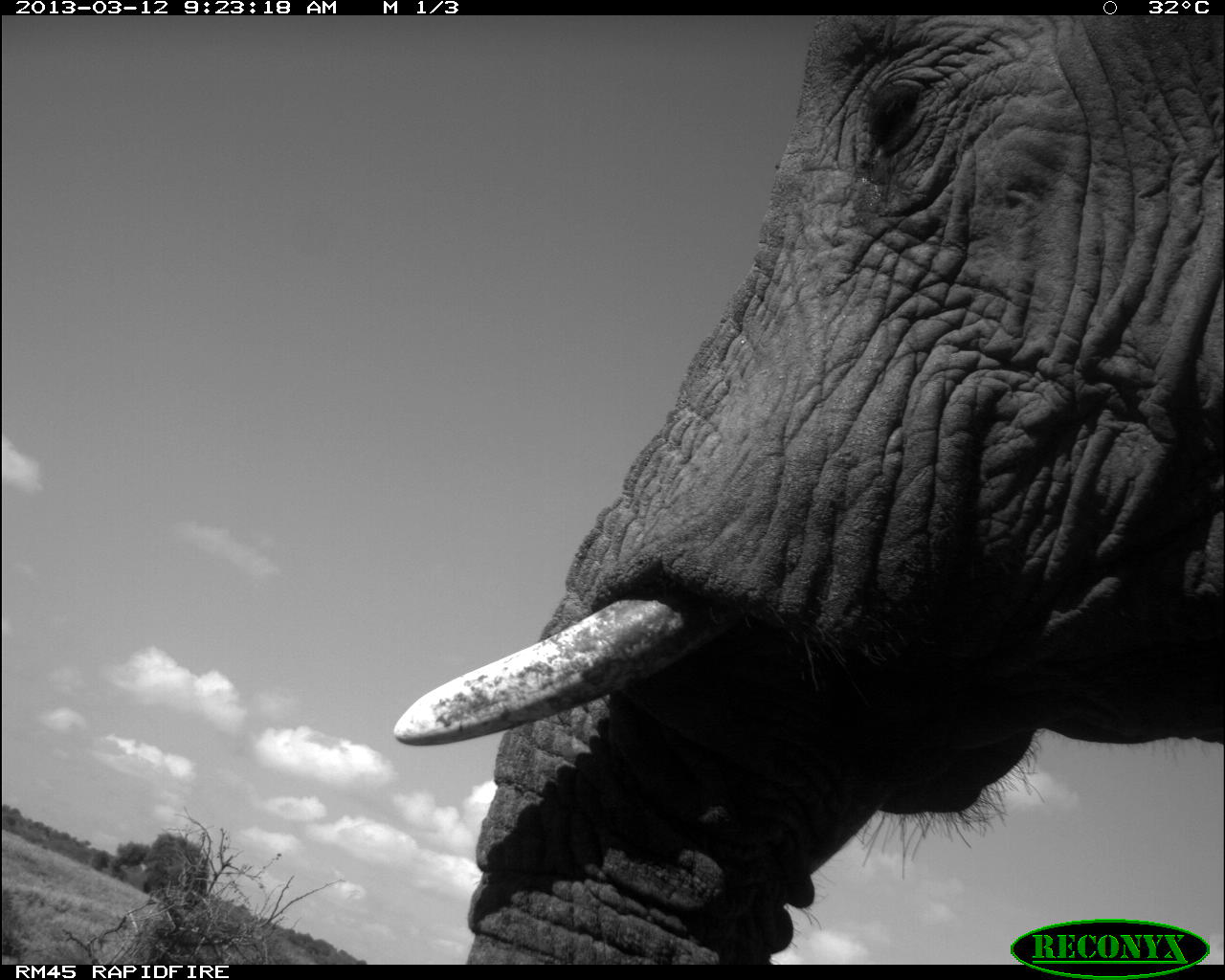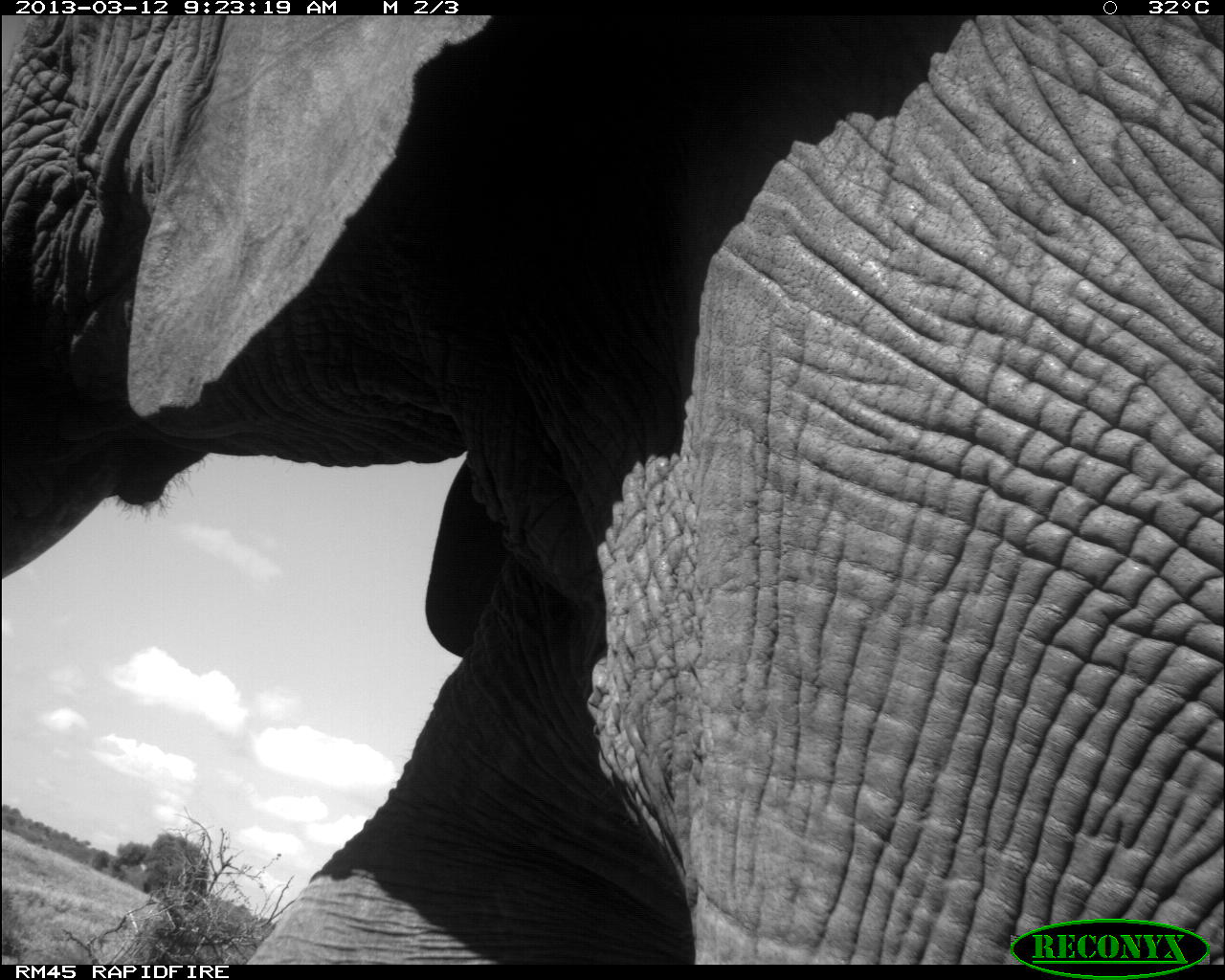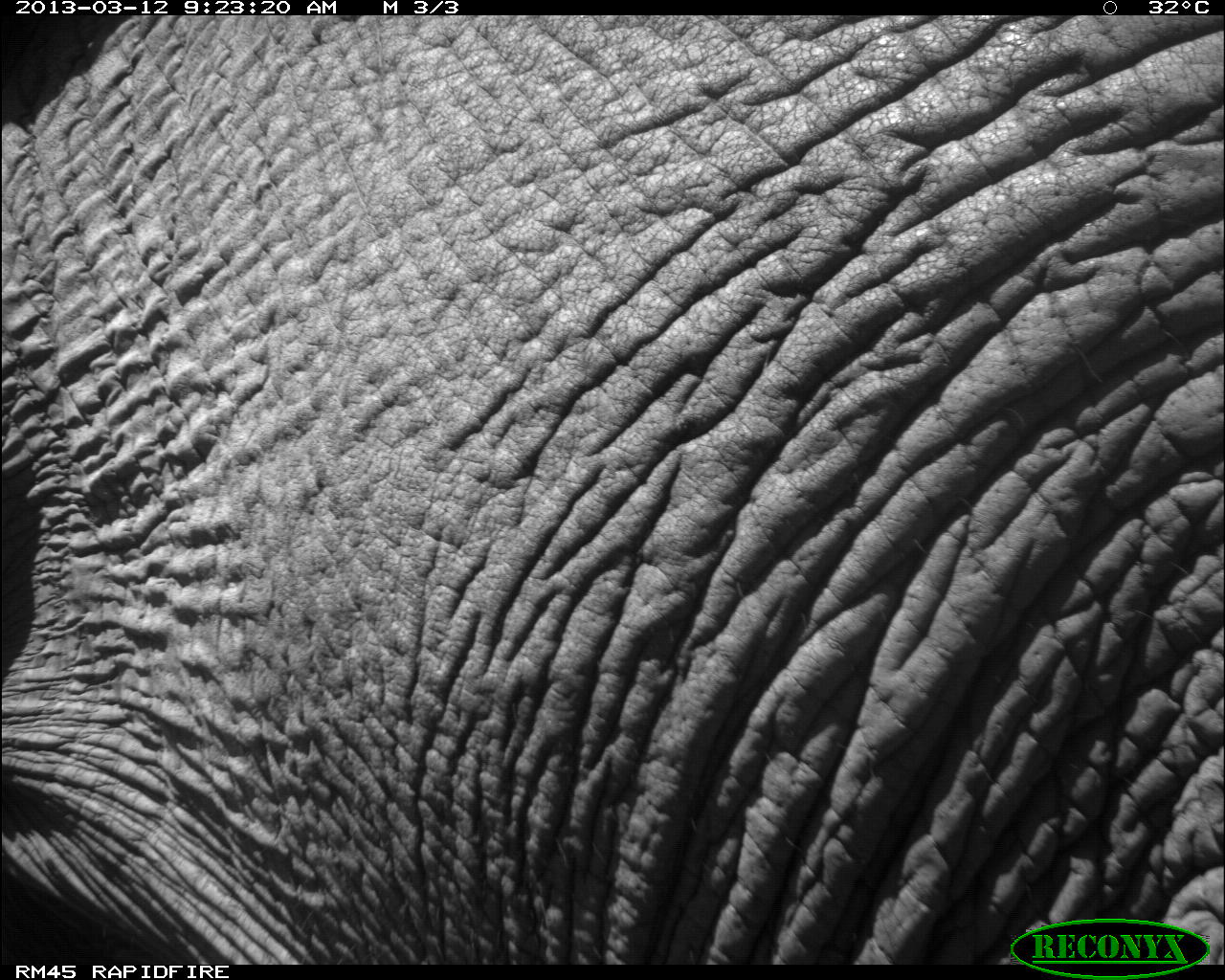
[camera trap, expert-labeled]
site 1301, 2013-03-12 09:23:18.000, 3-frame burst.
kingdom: Animalia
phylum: Chordata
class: Mammalia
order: Proboscidea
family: Elephantidae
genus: Loxodonta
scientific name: Loxodonta africana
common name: african bush elephant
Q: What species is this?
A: Loxodonta africana (african bush elephant).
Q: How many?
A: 1.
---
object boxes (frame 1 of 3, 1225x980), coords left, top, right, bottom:
loxodonta africana: 382, 17, 1217, 959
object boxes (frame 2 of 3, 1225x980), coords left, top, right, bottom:
loxodonta africana: 1, 5, 1222, 969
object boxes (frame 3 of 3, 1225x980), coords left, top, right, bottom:
loxodonta africana: 5, 6, 1225, 963